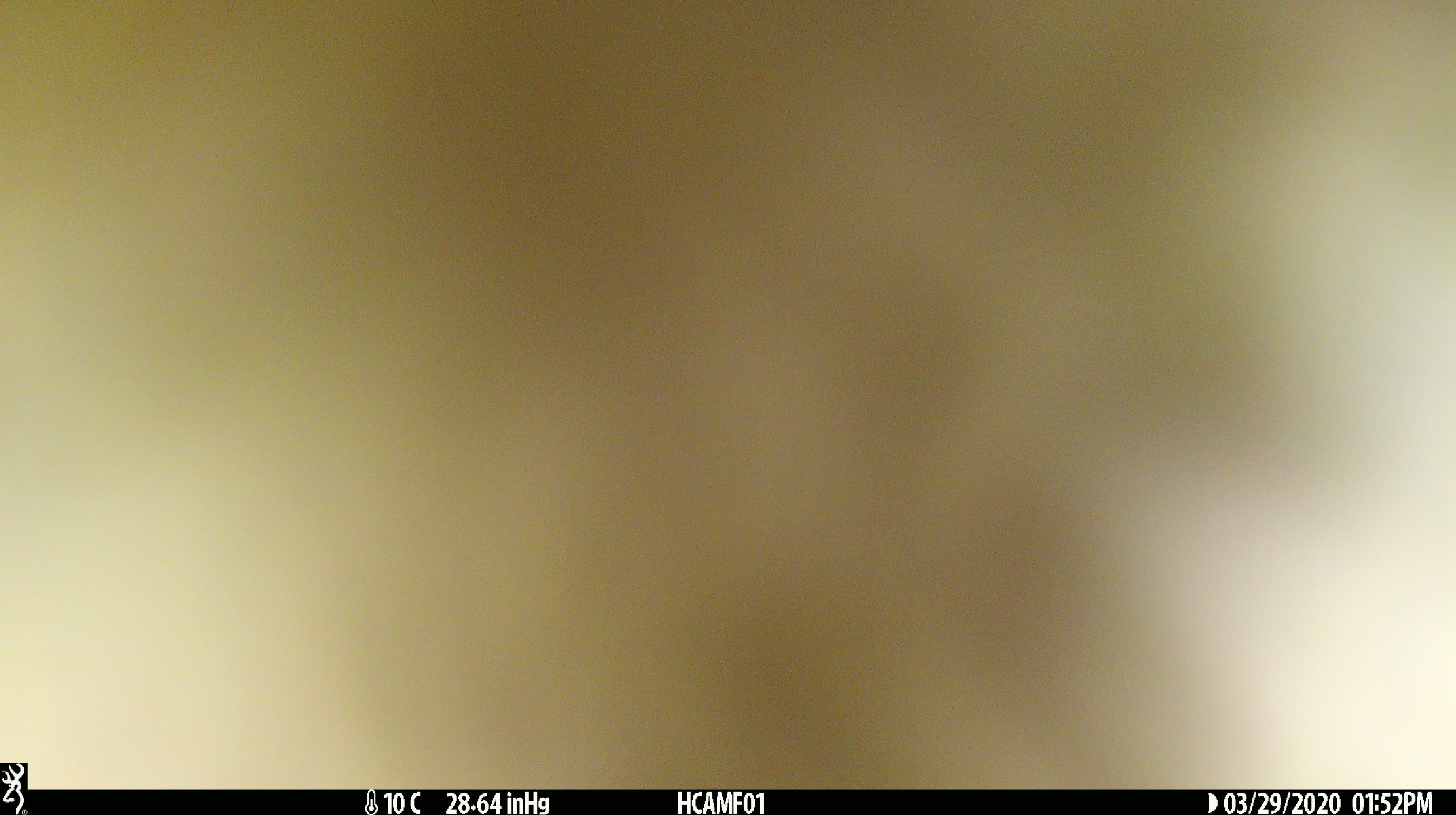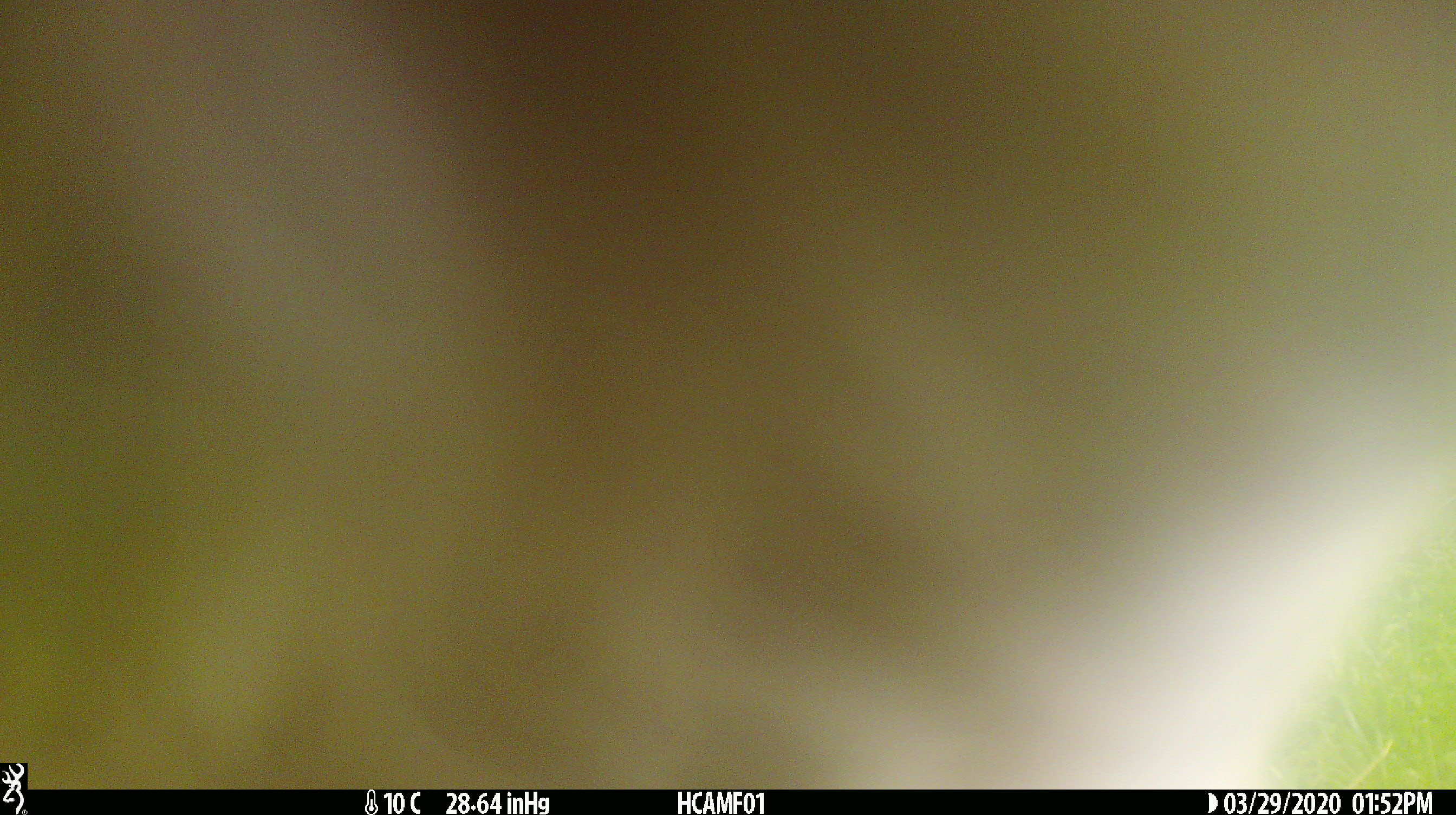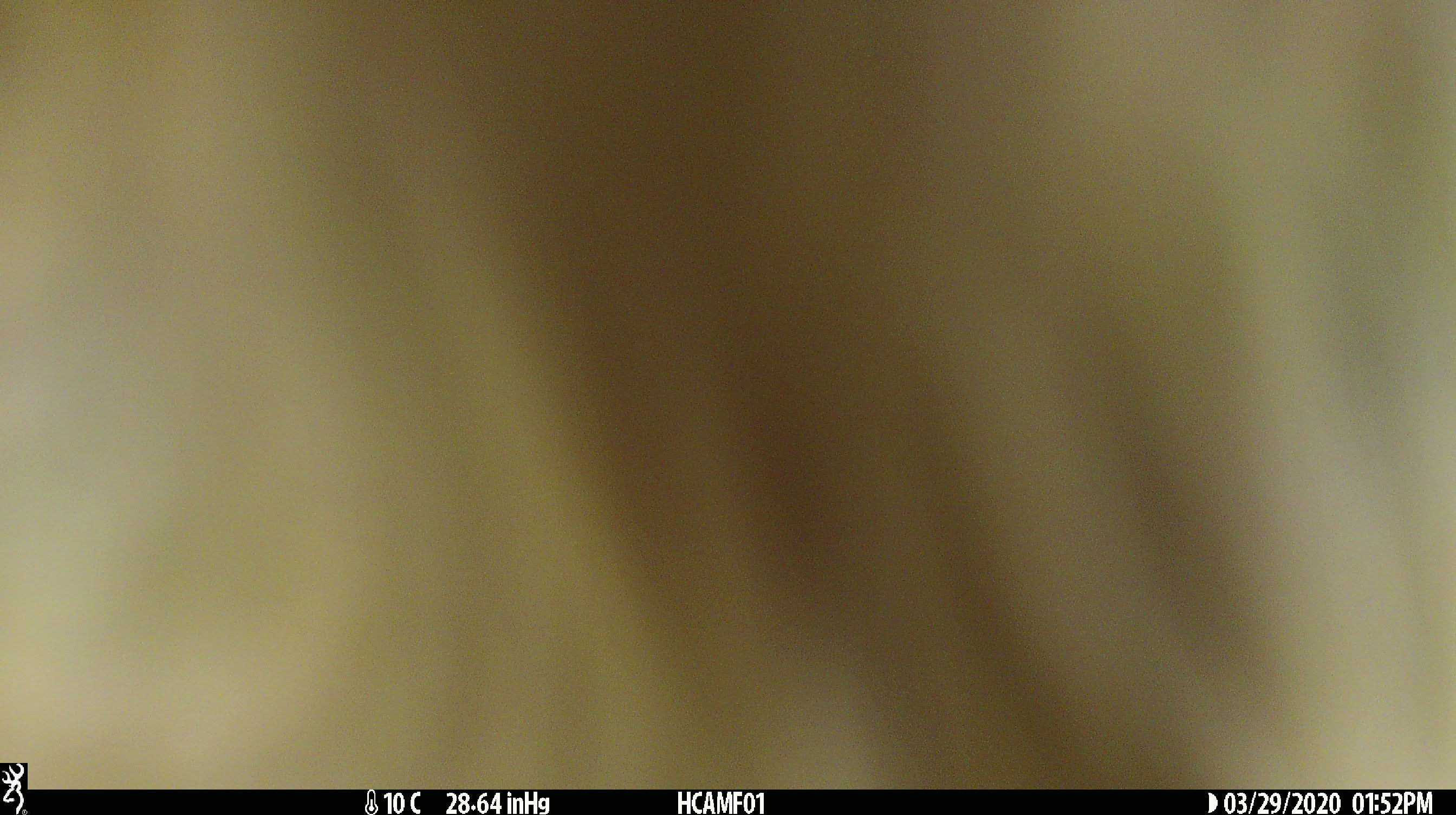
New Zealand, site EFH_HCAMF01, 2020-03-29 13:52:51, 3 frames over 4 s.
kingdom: Animalia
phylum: Chordata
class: Mammalia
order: Artiodactyla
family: Bovidae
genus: Bos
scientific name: Bos taurus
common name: domestic cow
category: cow